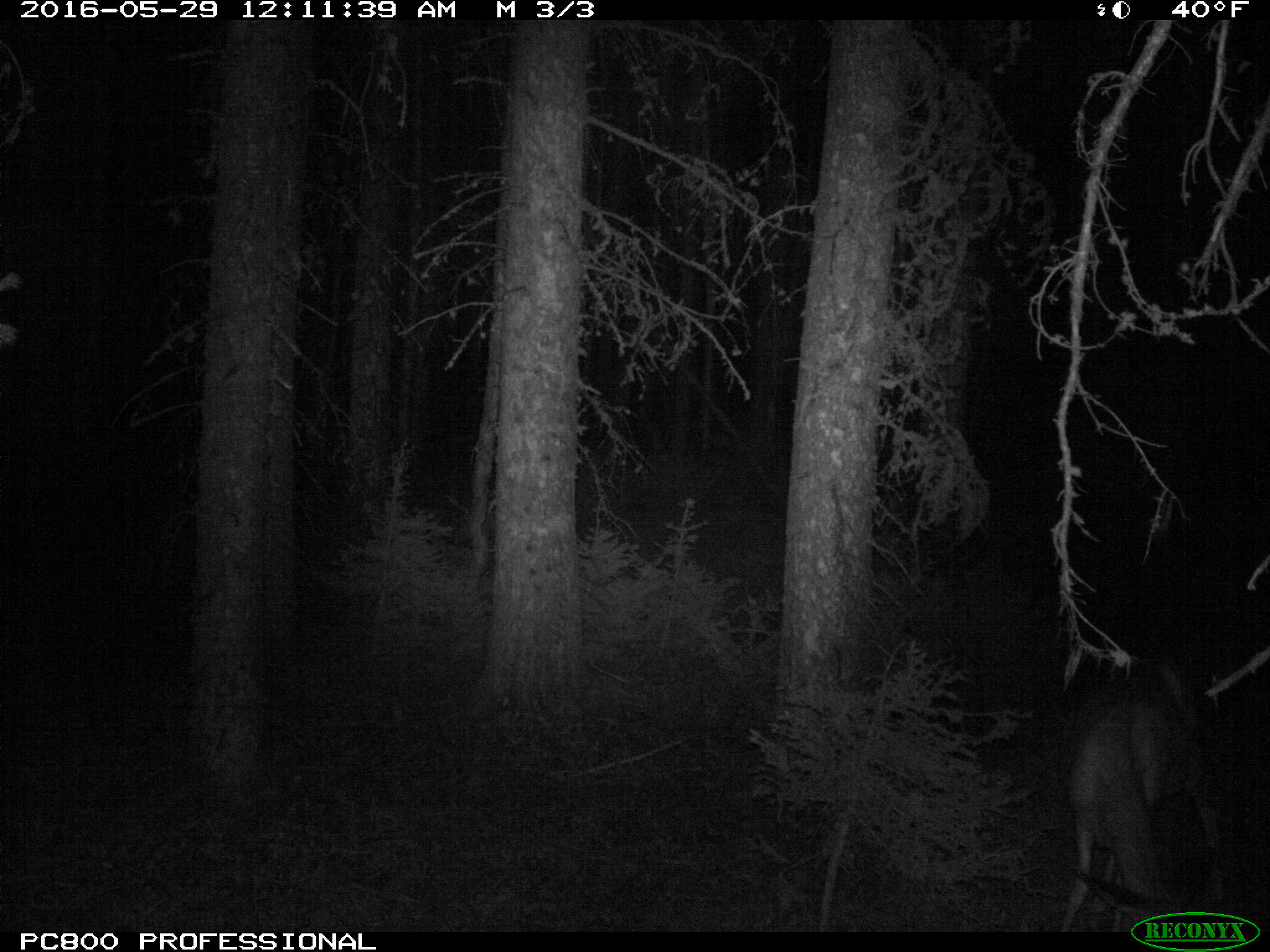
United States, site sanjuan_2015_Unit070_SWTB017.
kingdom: Animalia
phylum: Chordata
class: Mammalia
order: Artiodactyla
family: Cervidae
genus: Odocoileus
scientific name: Odocoileus hemionus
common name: mule deer